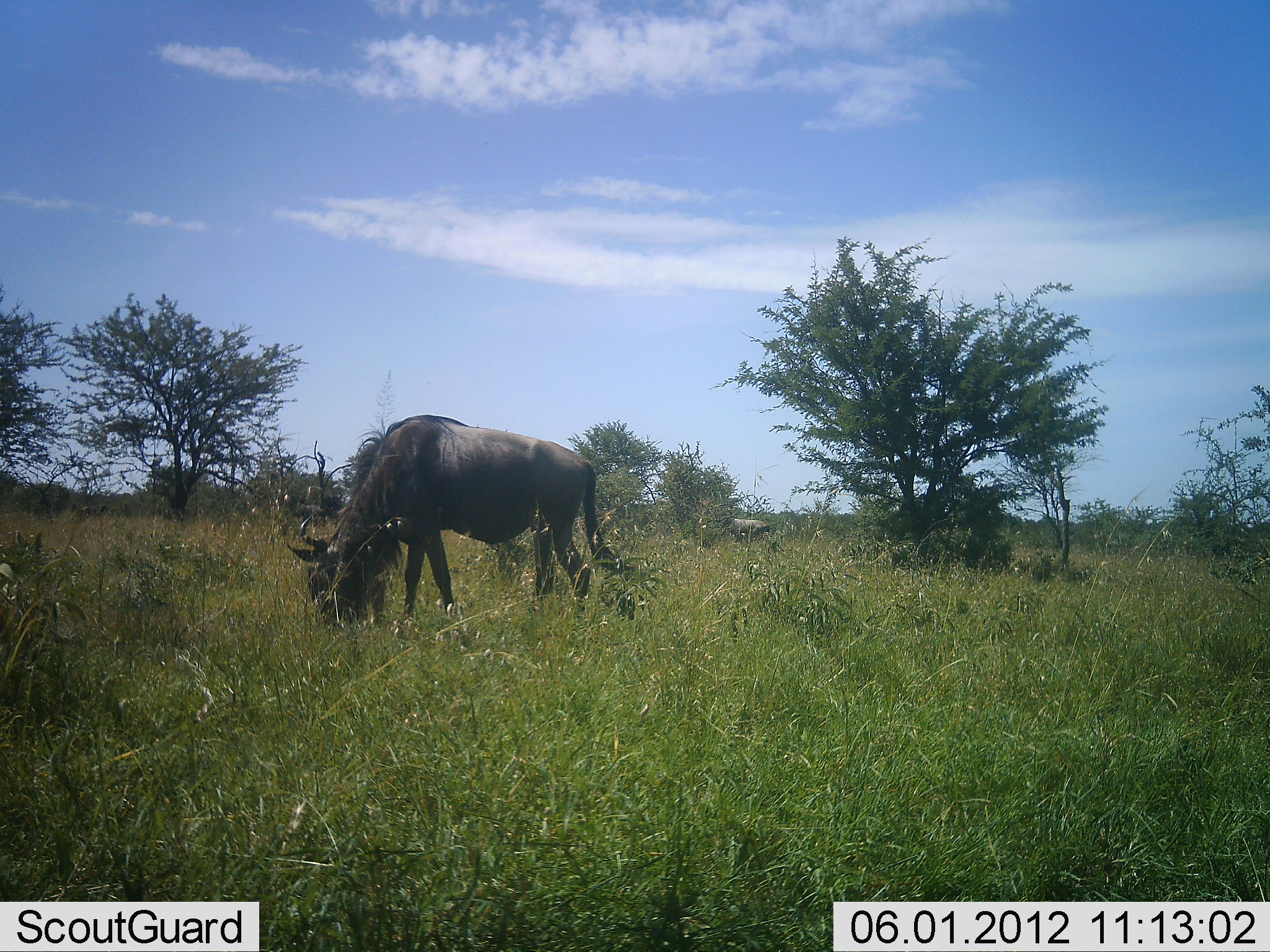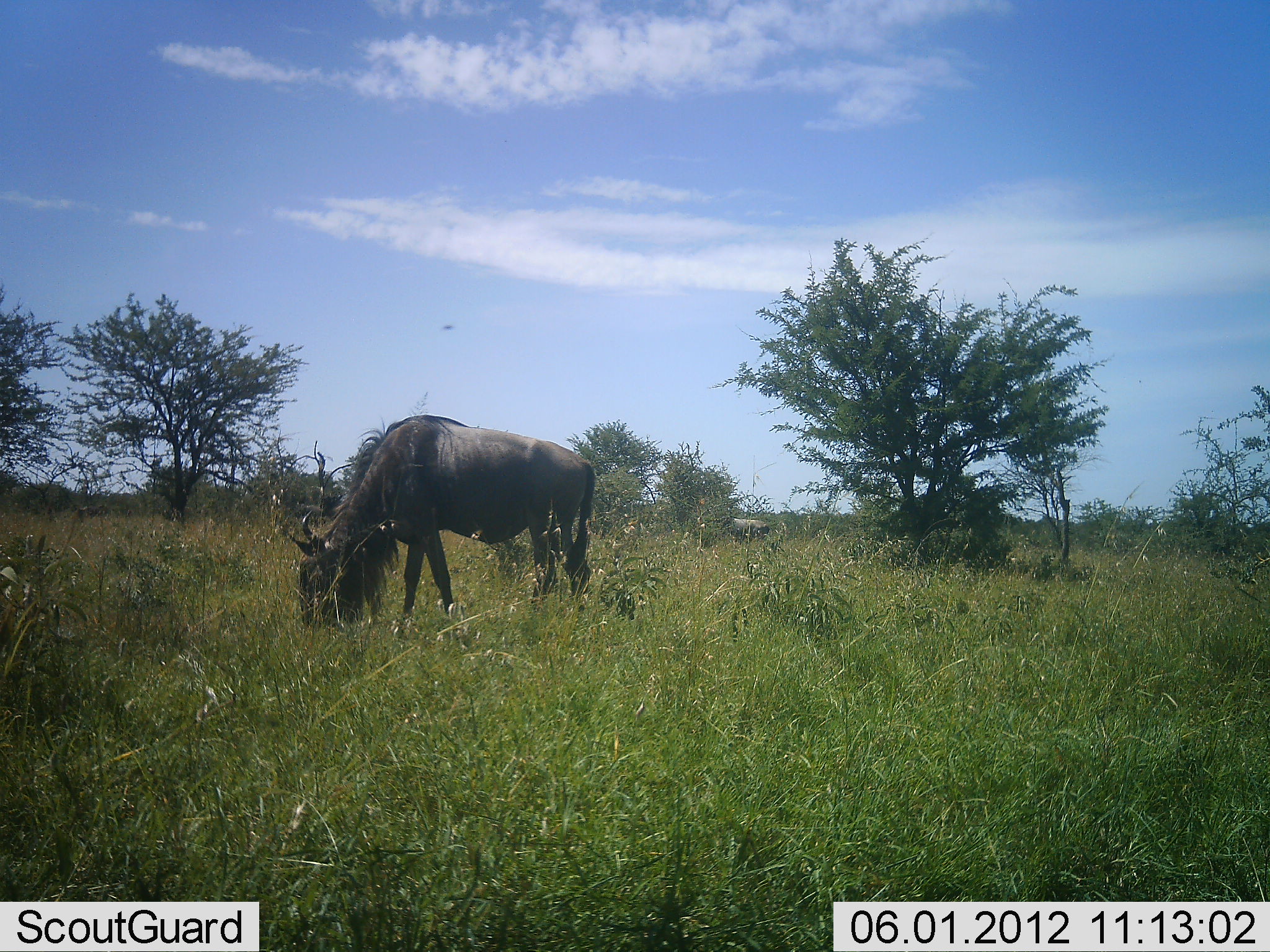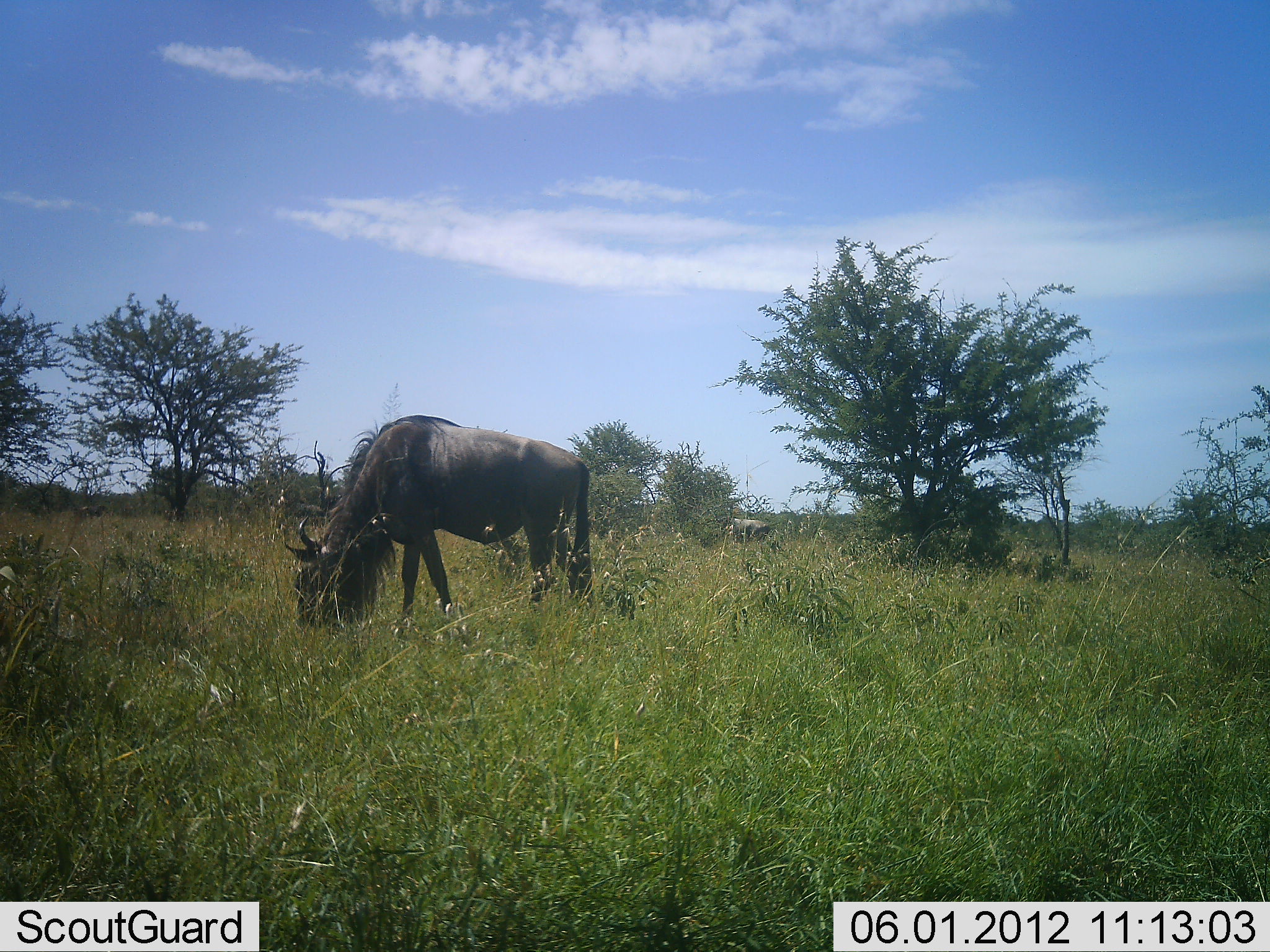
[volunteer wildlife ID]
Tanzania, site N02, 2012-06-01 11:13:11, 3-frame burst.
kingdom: Animalia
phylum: Chordata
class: Mammalia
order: Artiodactyla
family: Bovidae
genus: Connochaetes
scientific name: Connochaetes taurinus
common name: blue wildebeest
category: wildebeest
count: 1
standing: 30%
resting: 0%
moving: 0%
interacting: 0%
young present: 0%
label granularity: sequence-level